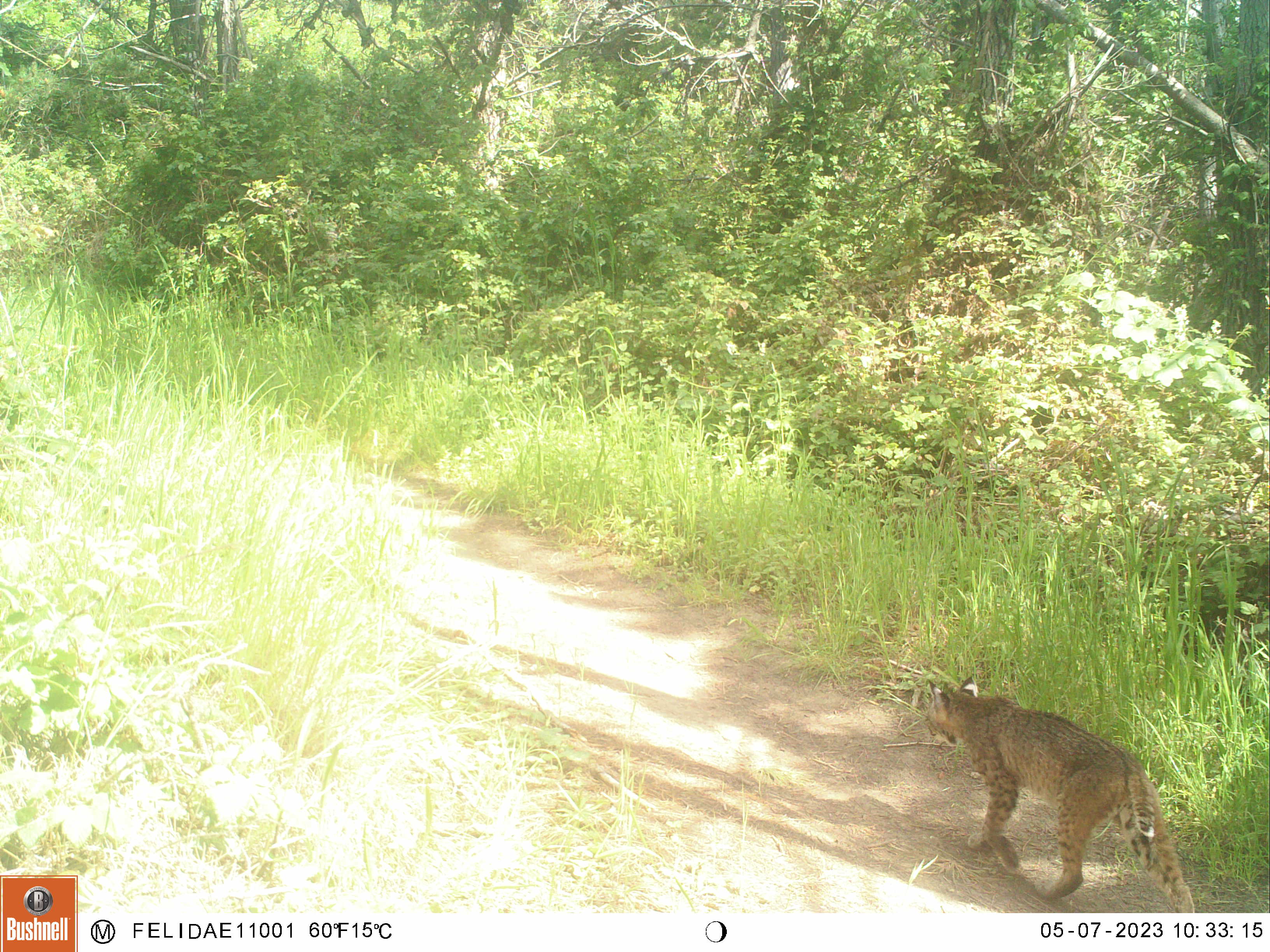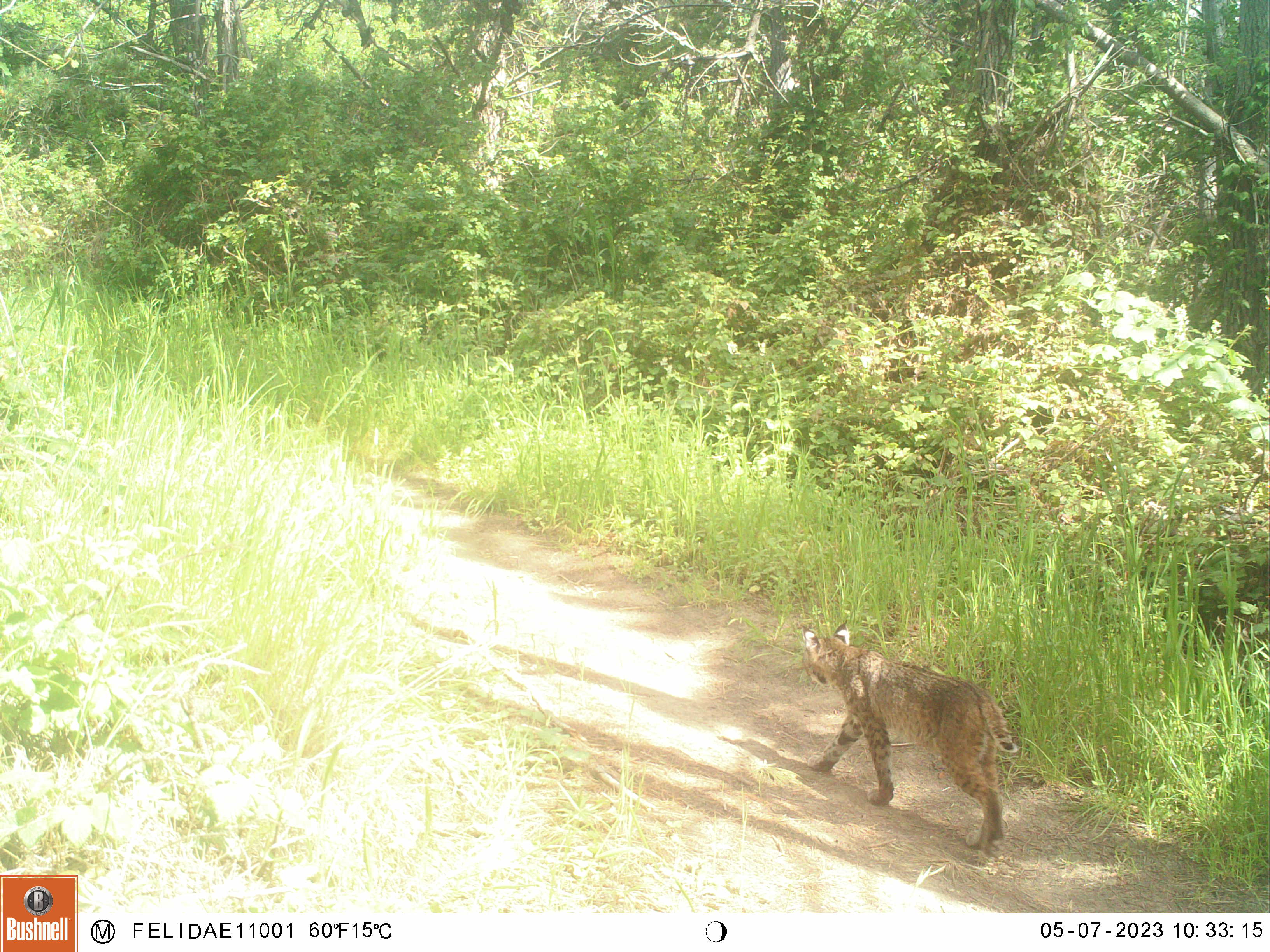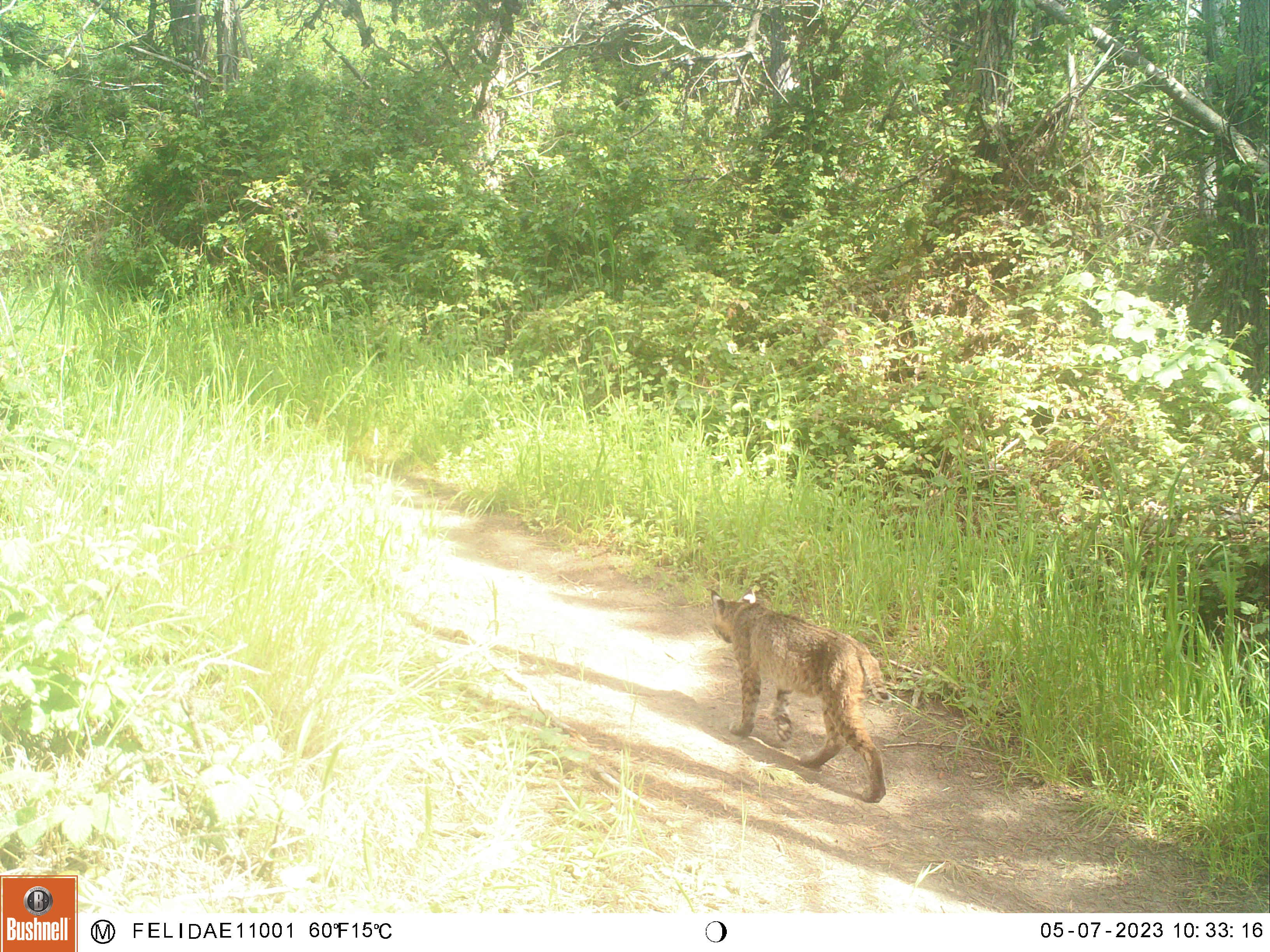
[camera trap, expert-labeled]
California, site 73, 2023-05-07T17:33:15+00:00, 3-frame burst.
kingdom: Animalia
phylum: Chordata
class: Mammalia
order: Carnivora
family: Felidae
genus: Lynx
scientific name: Lynx rufus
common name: bobcat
Bobcat (Lynx rufus).